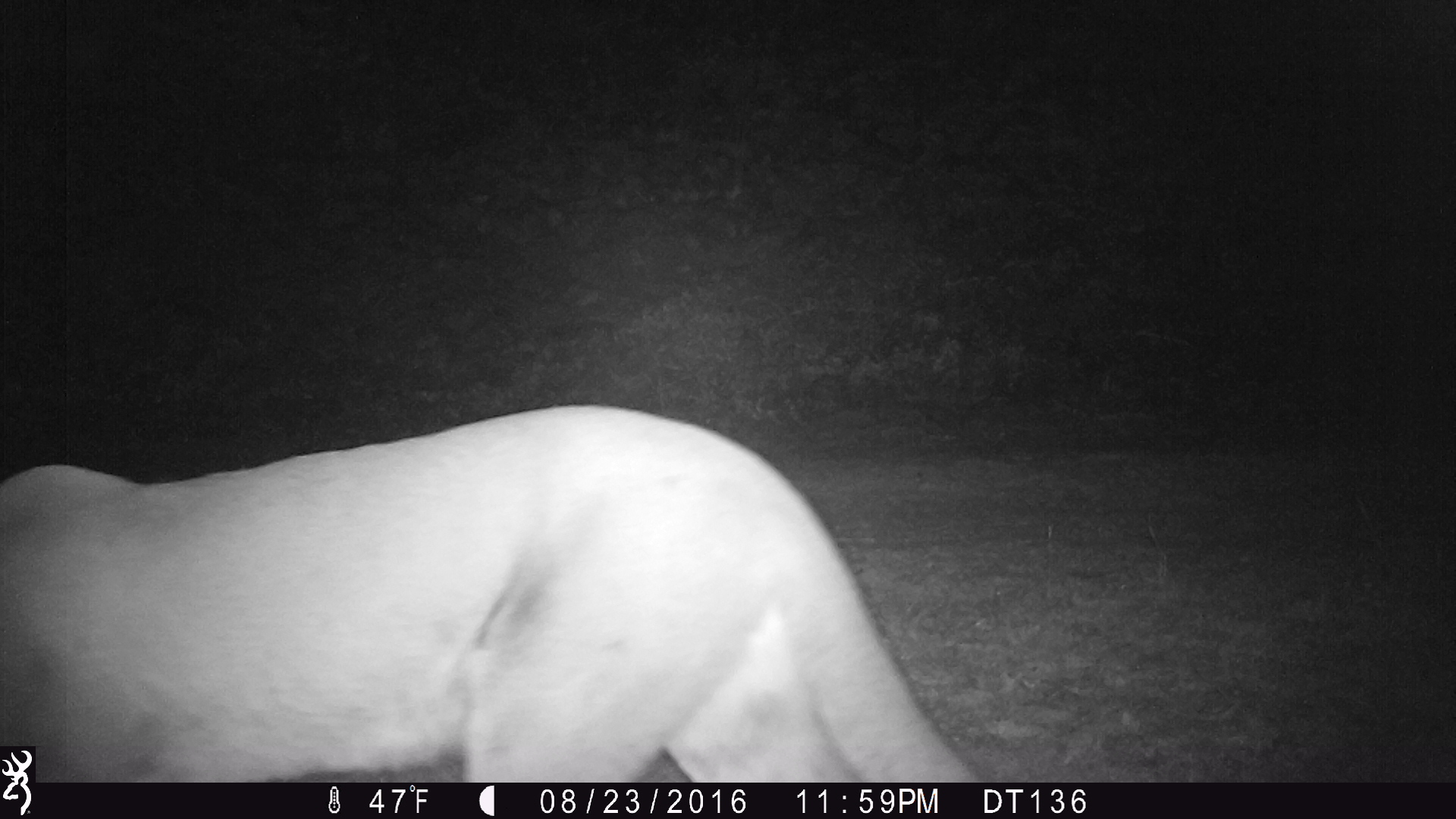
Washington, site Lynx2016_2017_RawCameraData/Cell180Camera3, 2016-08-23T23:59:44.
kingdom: Animalia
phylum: Chordata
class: Mammalia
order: Carnivora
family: Felidae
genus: Puma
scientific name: Puma concolor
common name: mountain lion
Puma concolor (mountain lion). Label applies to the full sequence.